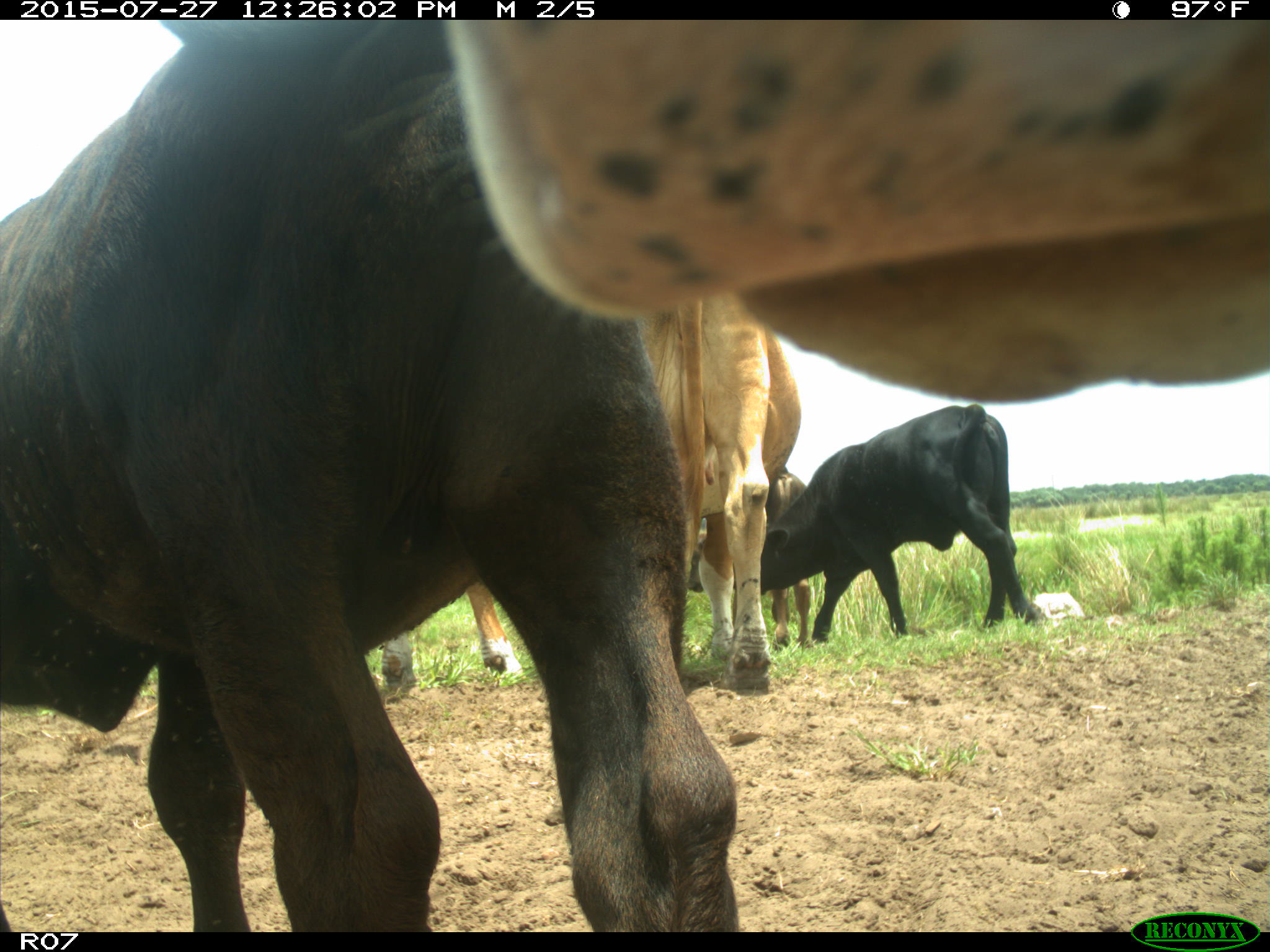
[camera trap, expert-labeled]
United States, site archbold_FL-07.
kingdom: Animalia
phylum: Chordata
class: Mammalia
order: Artiodactyla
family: Bovidae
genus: Bos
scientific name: Bos taurus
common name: domestic cow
Bos taurus (domestic cow).